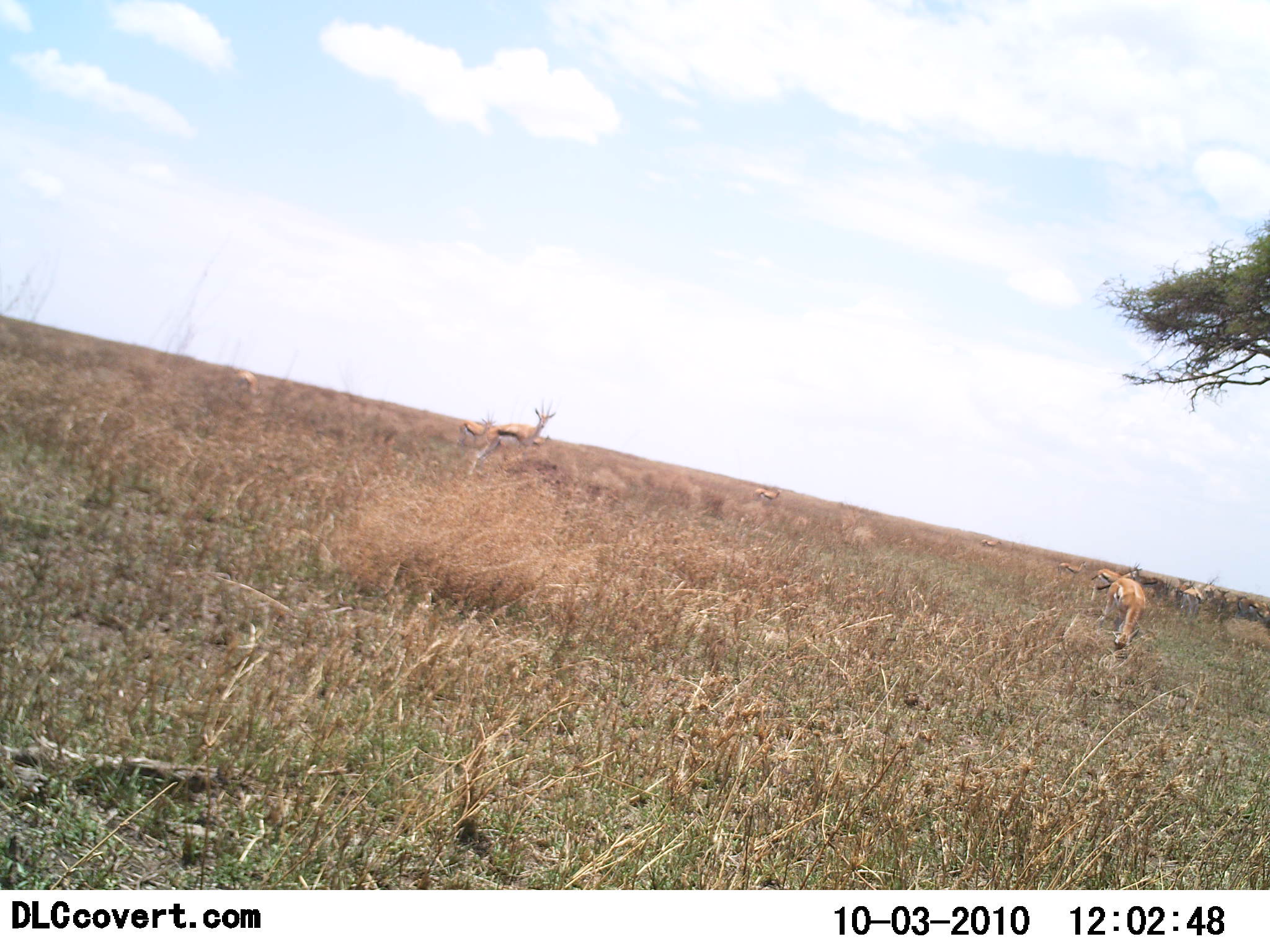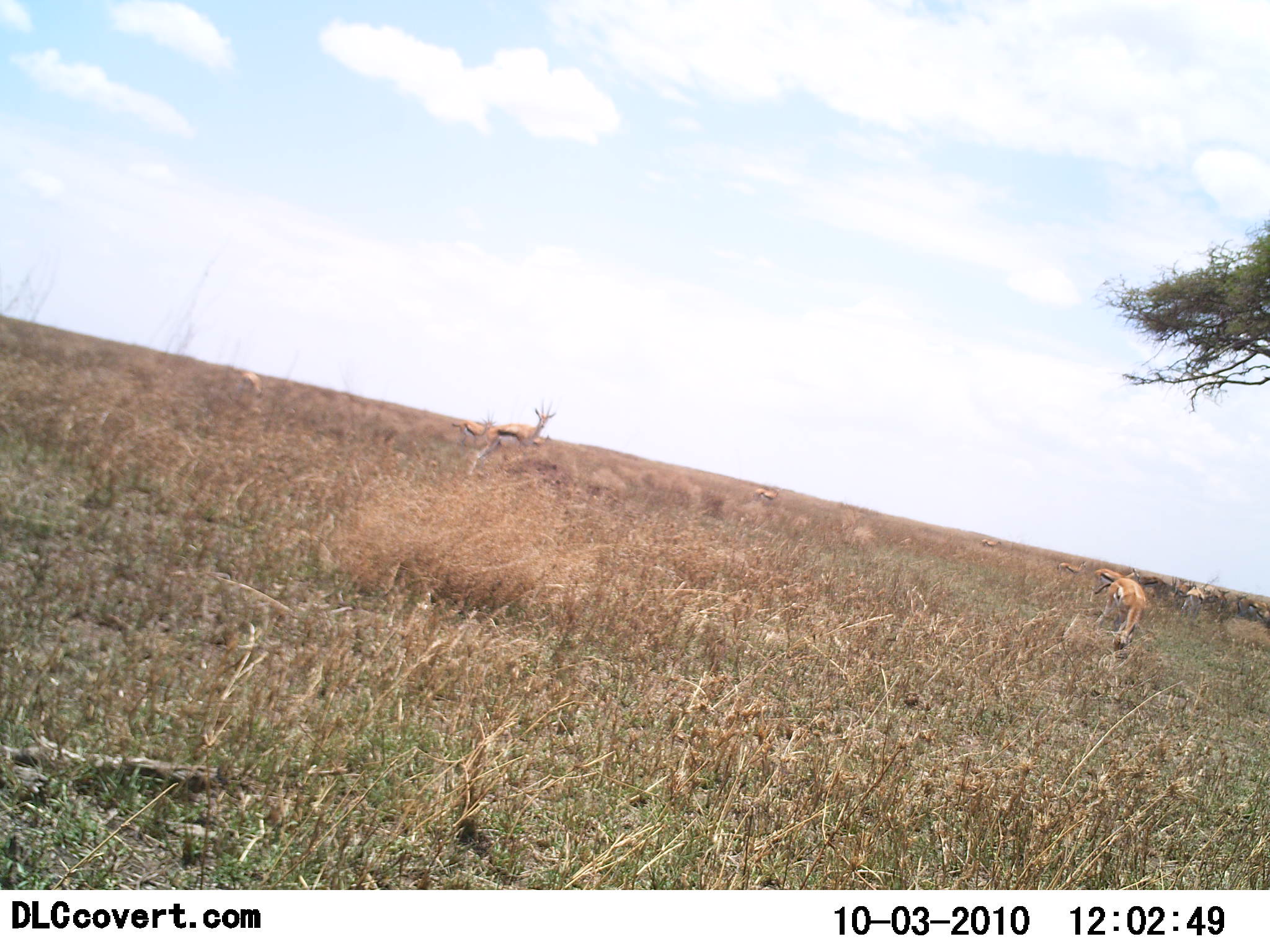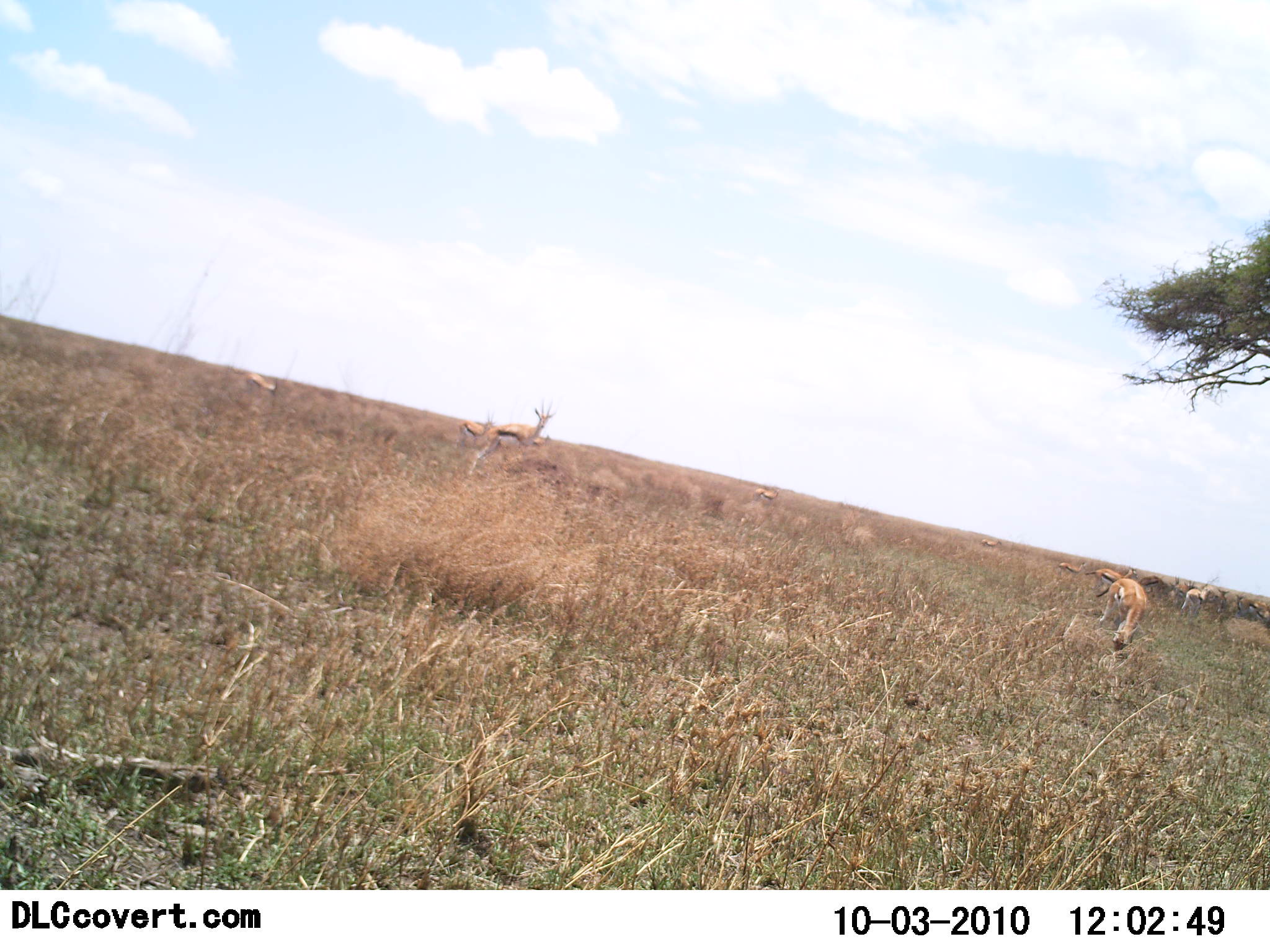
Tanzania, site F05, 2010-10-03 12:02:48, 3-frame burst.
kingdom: Animalia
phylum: Chordata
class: Mammalia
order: Artiodactyla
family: Bovidae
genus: Eudorcas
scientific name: Eudorcas thomsonii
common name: thomson's gazelle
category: gazellethomsons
Gazellethomsons (thomson's gazelle) (Eudorcas thomsonii), count 8. Behavior (volunteer vote fractions): standing 85%, resting 0%, moving 23%, interacting 0%. Young present (vote fraction): 0%. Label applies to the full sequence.